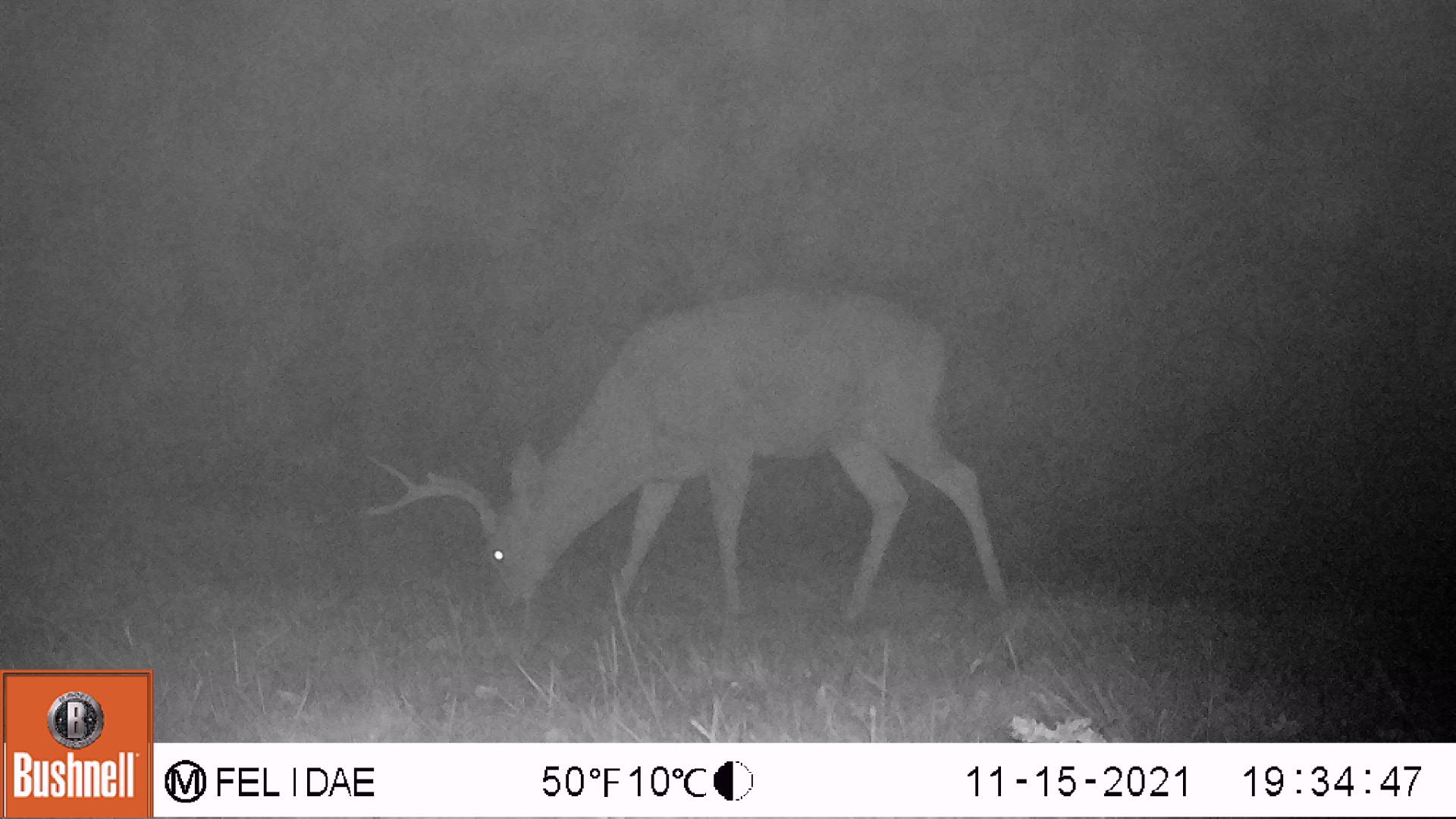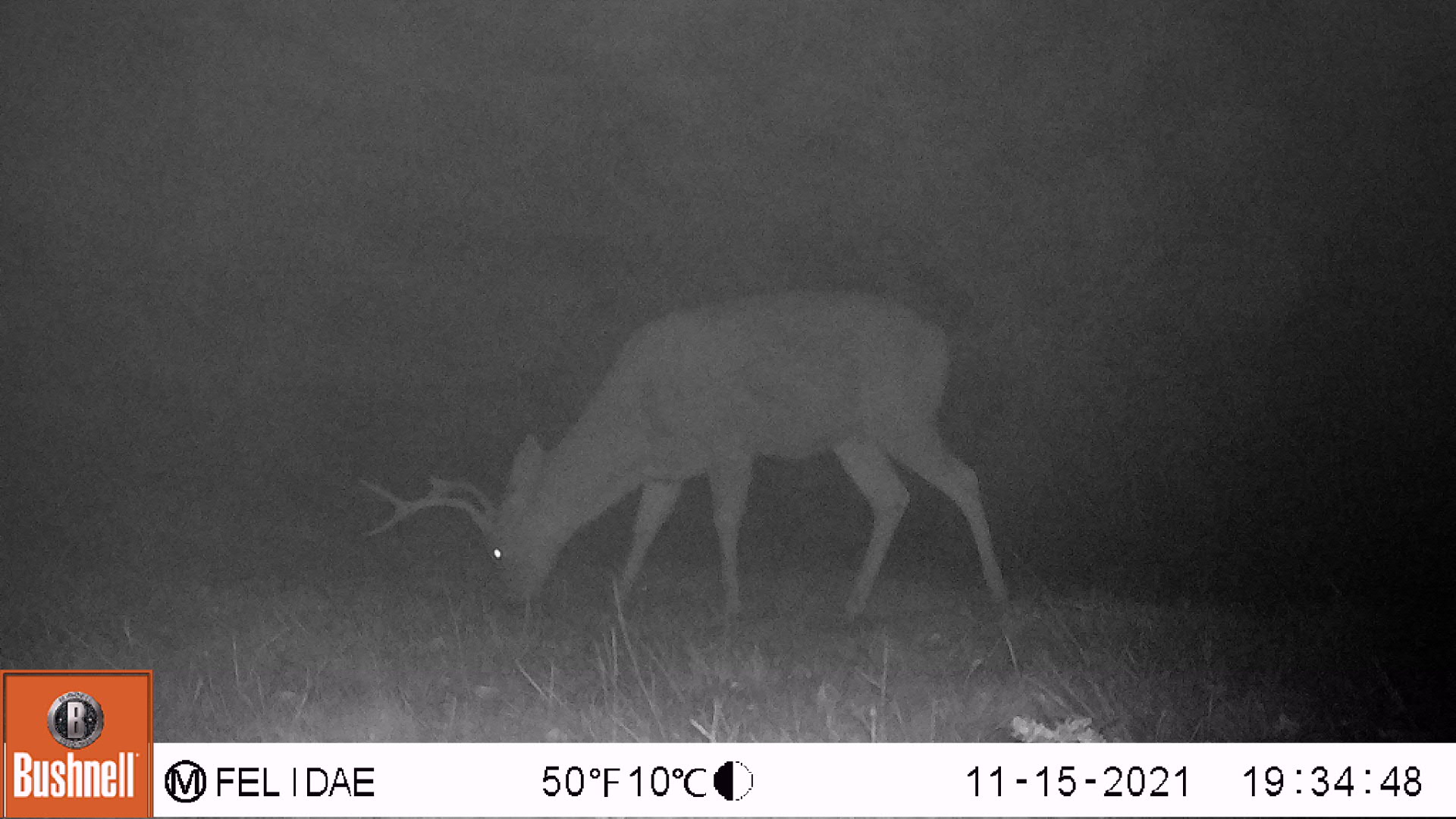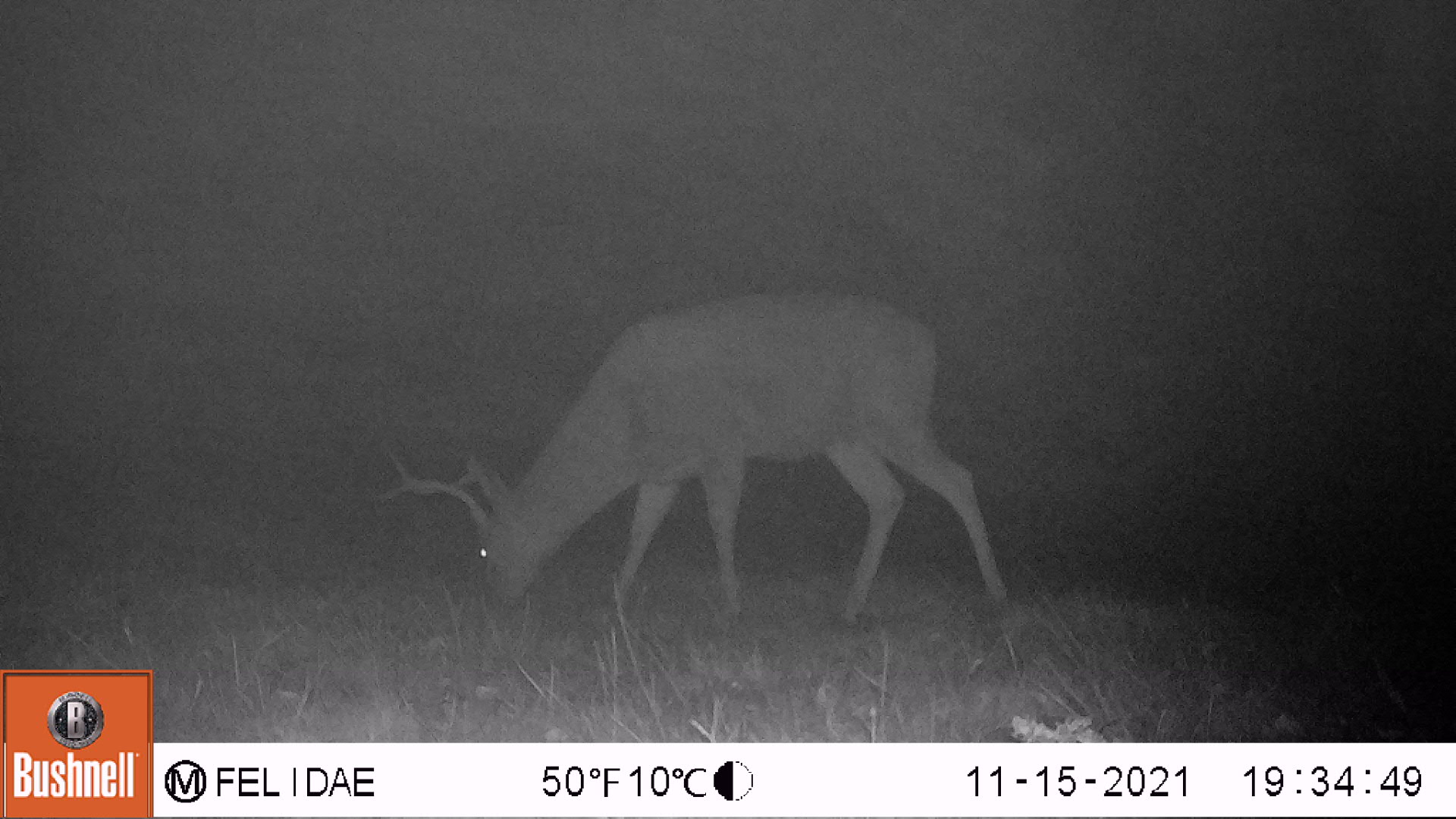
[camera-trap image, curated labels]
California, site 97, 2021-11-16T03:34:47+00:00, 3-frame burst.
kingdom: Animalia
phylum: Chordata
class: Mammalia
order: Artiodactyla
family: Cervidae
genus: Odocoileus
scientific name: Odocoileus hemionus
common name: mule deer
Mule deer (Odocoileus hemionus).